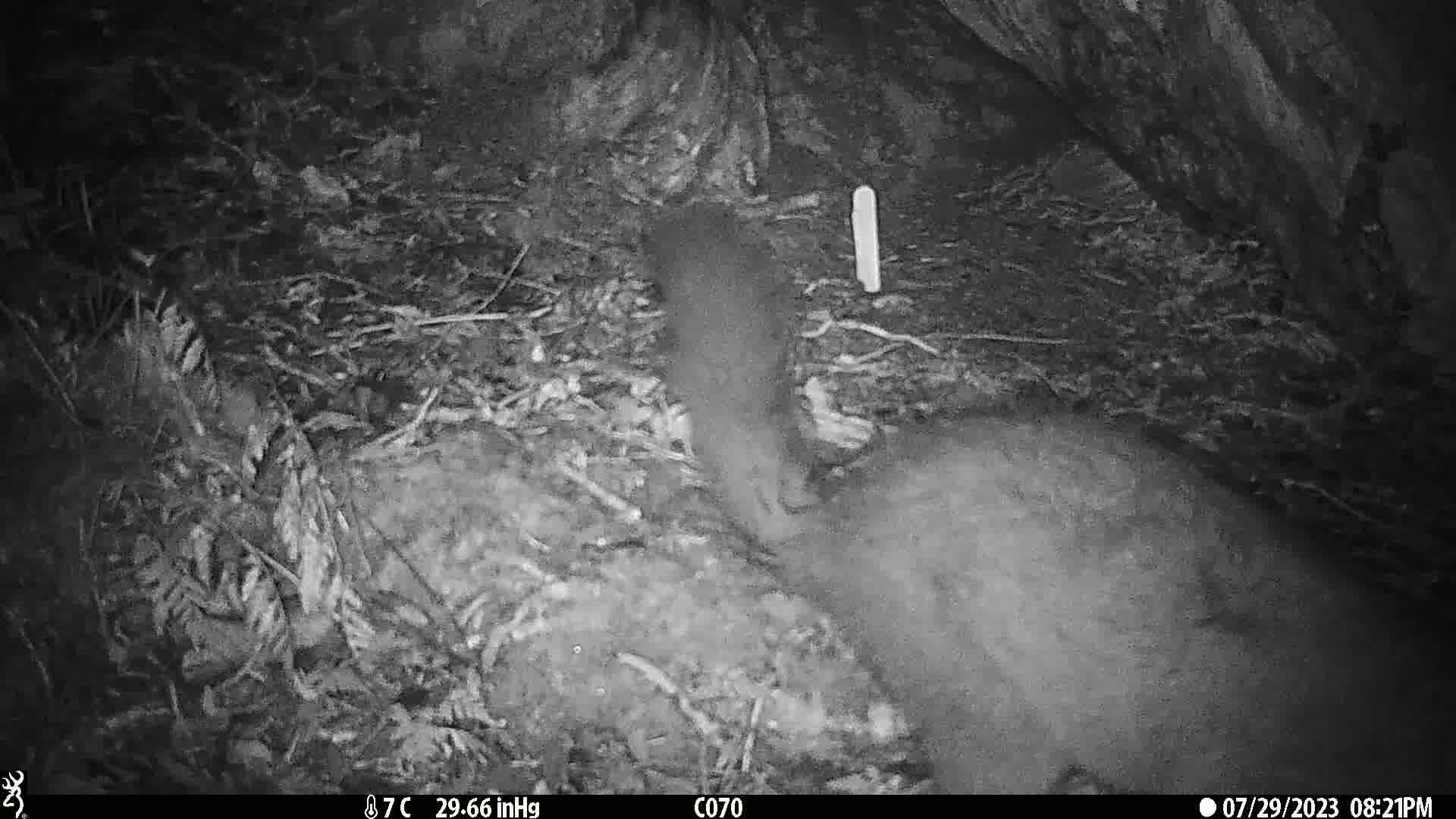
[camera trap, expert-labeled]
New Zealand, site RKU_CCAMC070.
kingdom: Animalia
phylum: Chordata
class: Mammalia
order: Diprotodontia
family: Phalangeridae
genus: Trichosurus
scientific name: Trichosurus vulpecula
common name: common brushtail possum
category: possum